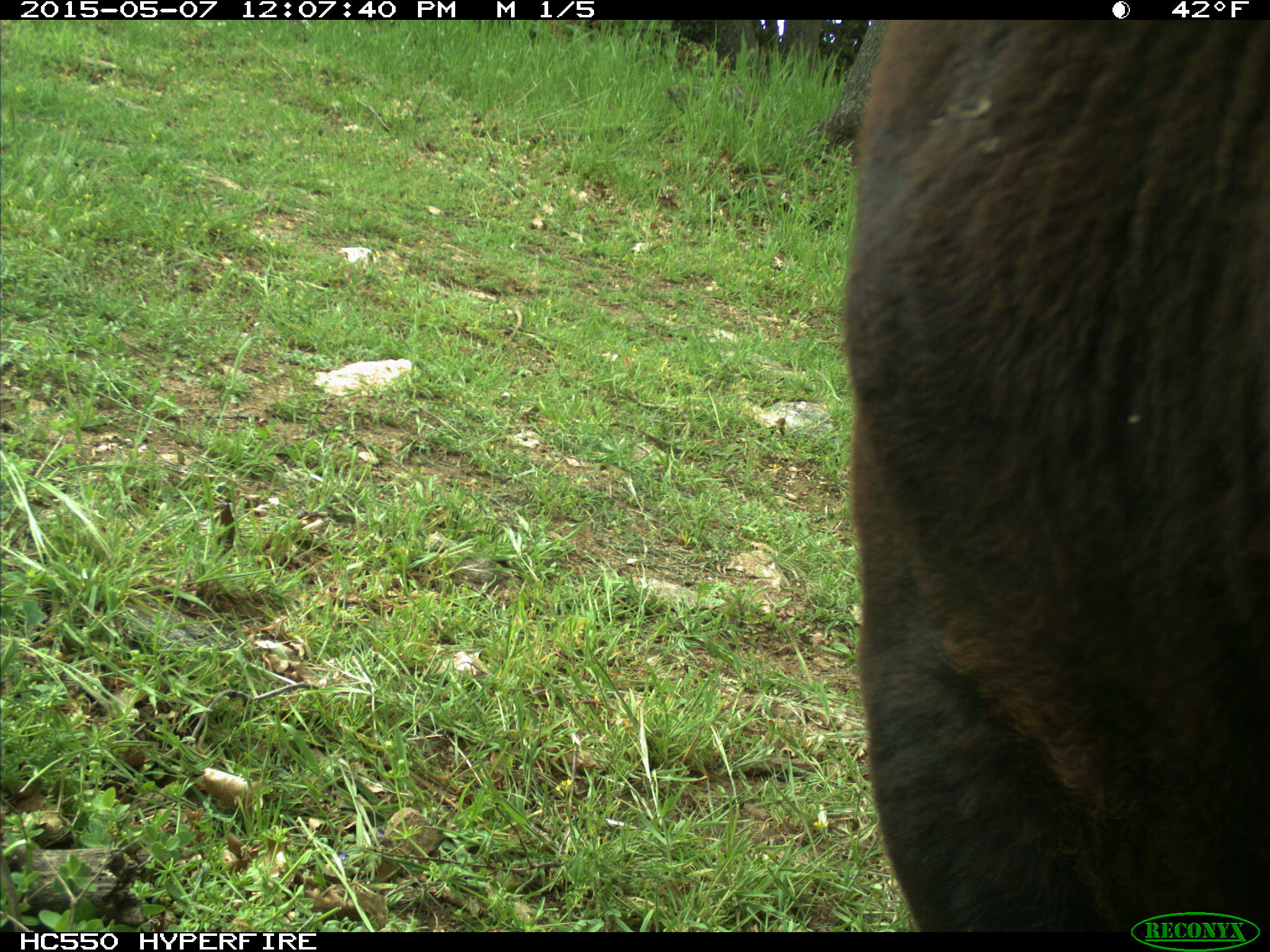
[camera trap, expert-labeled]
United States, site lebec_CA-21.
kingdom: Animalia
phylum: Chordata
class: Mammalia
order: Artiodactyla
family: Bovidae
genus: Bos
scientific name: Bos taurus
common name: domestic cow